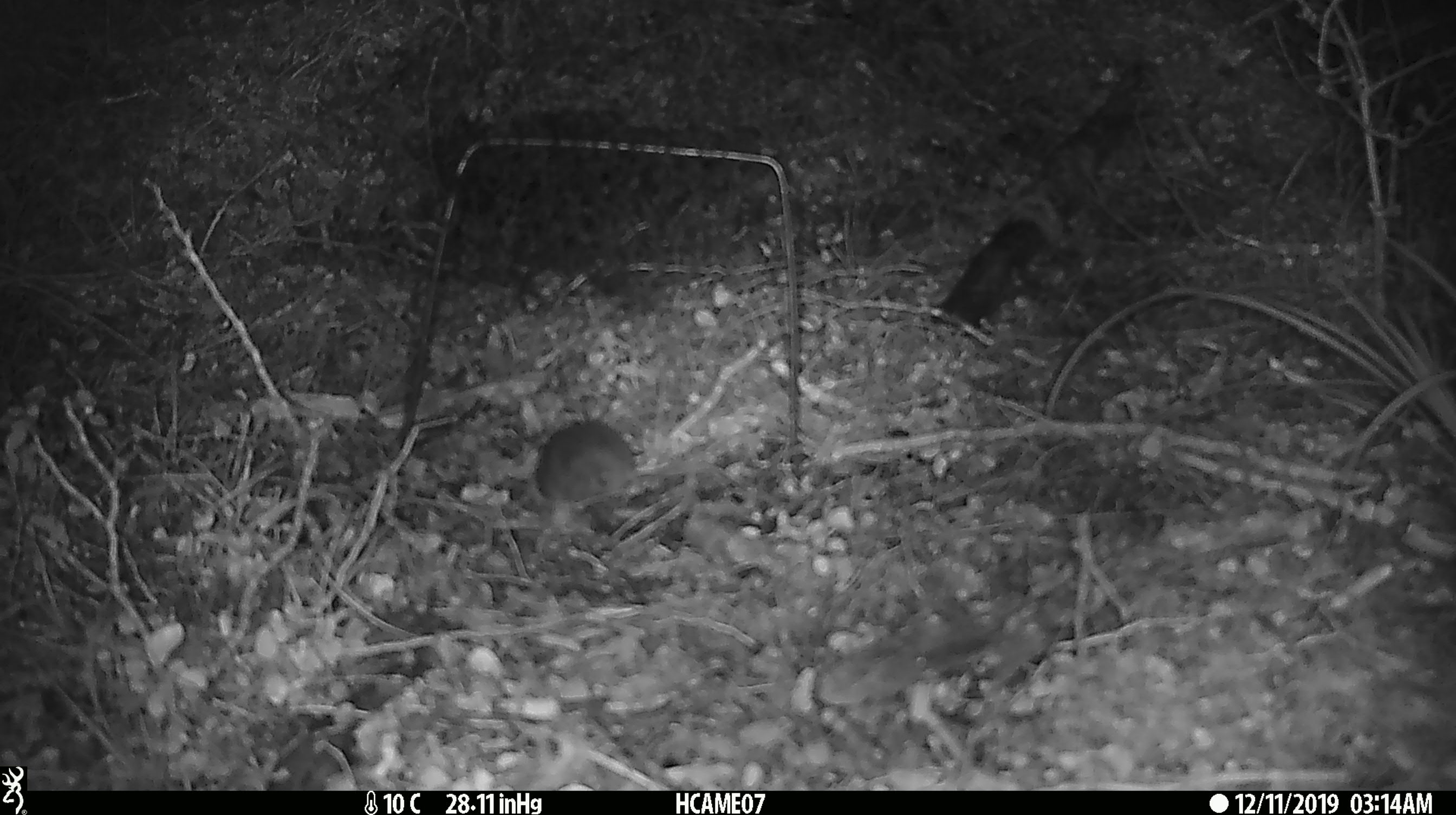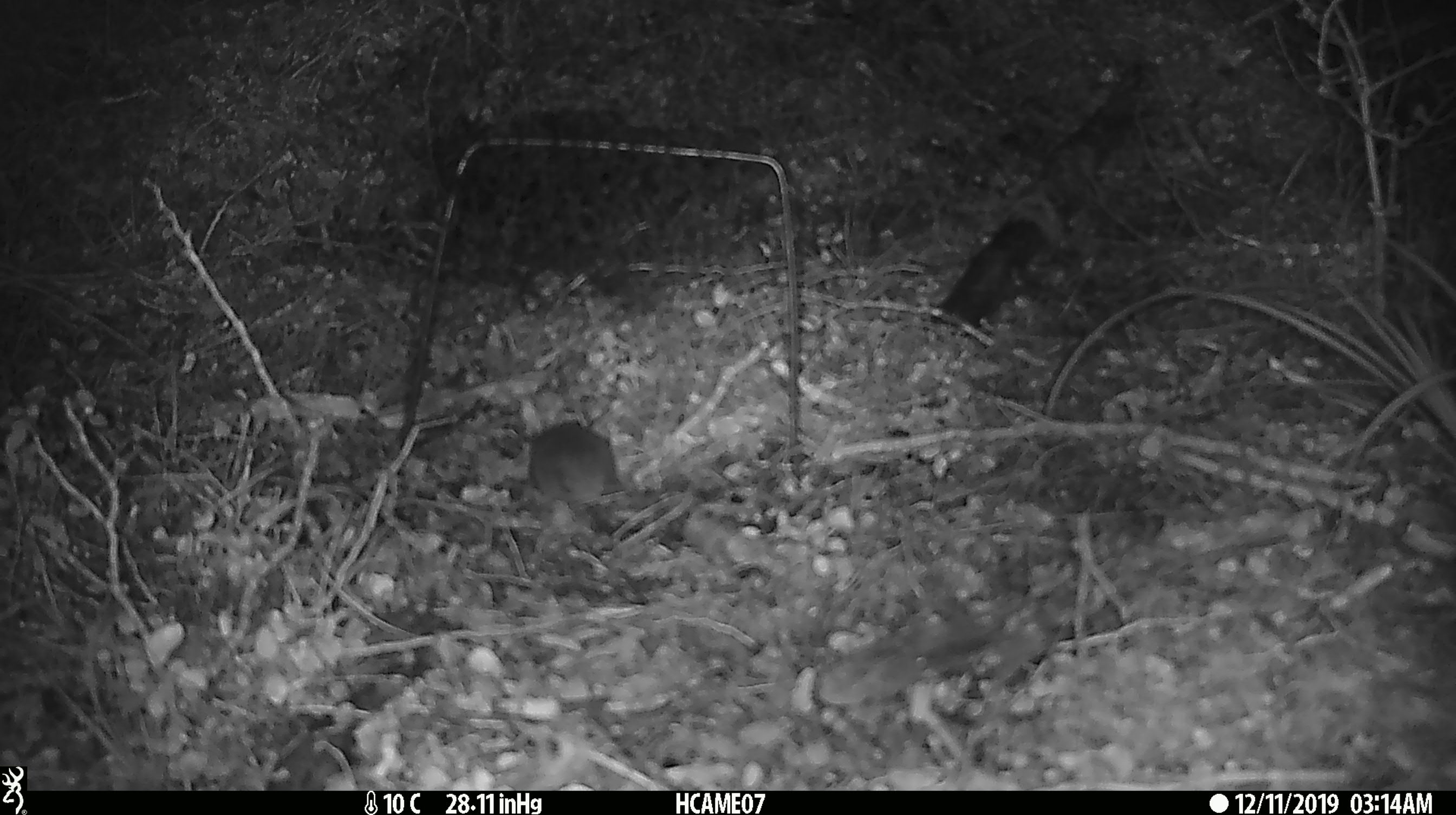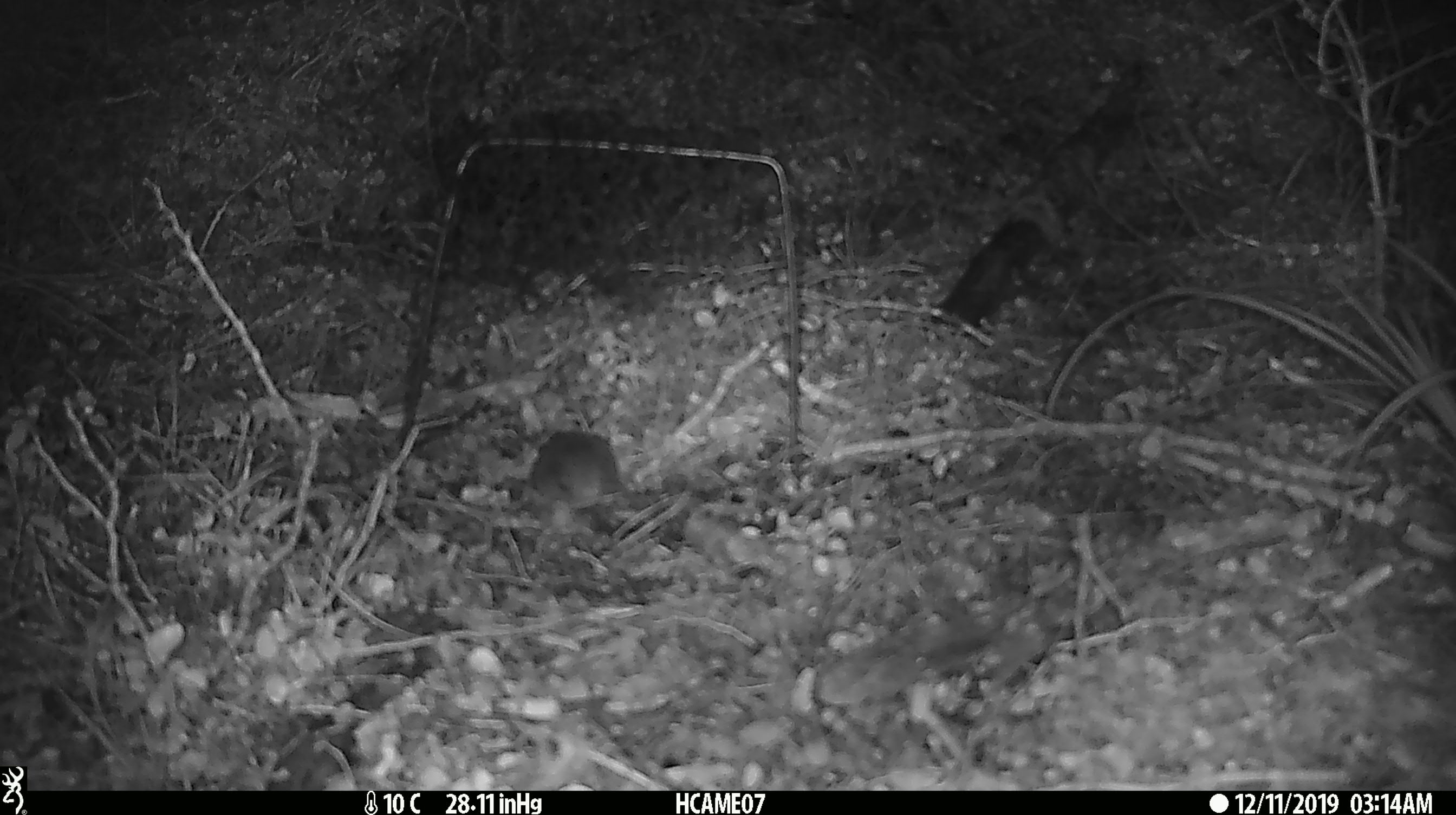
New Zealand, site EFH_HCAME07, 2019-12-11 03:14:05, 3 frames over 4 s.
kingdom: Animalia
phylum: Chordata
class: Mammalia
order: Rodentia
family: Muridae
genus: Mus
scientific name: Mus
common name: mouse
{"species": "mouse (Mus)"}